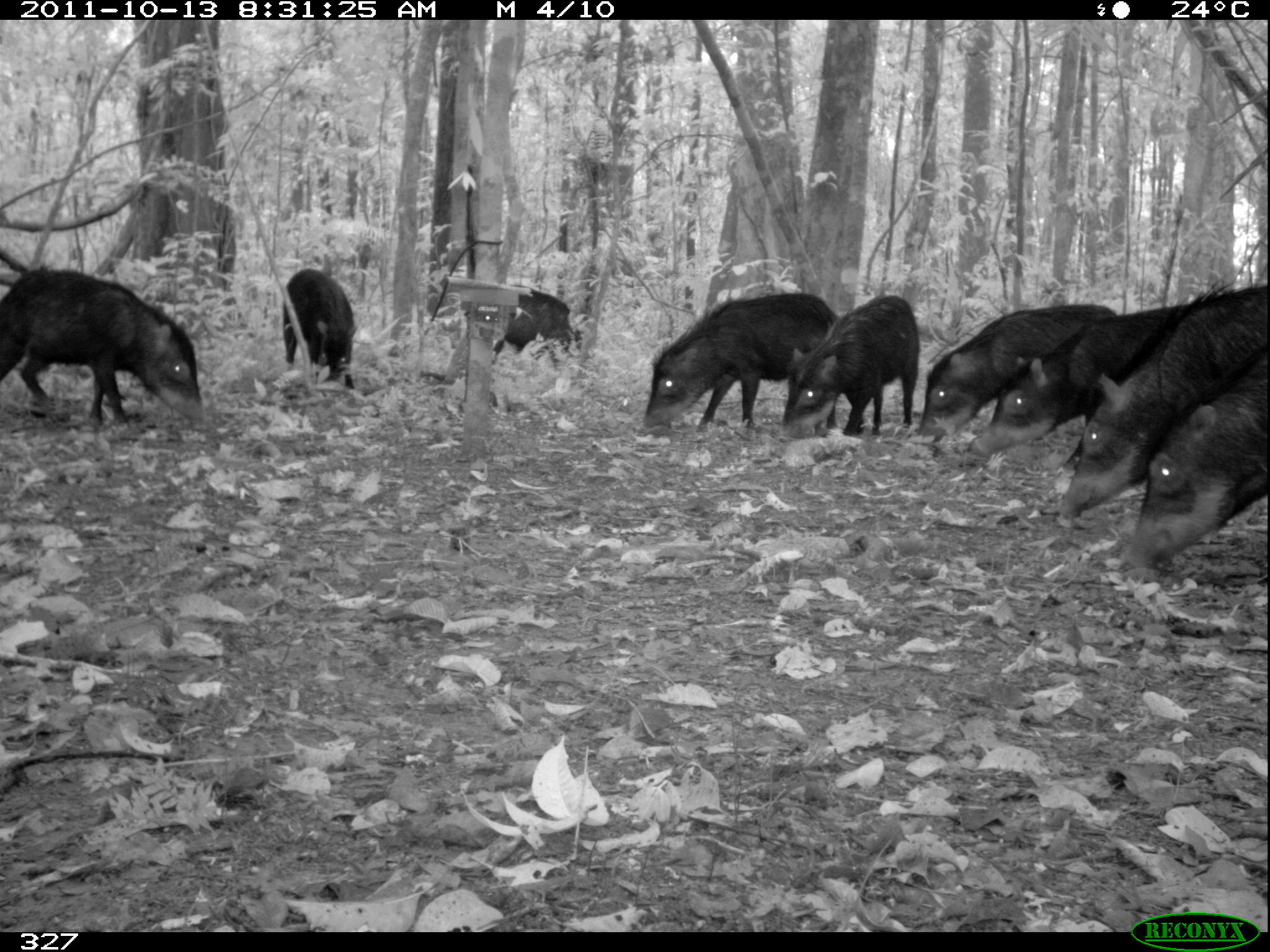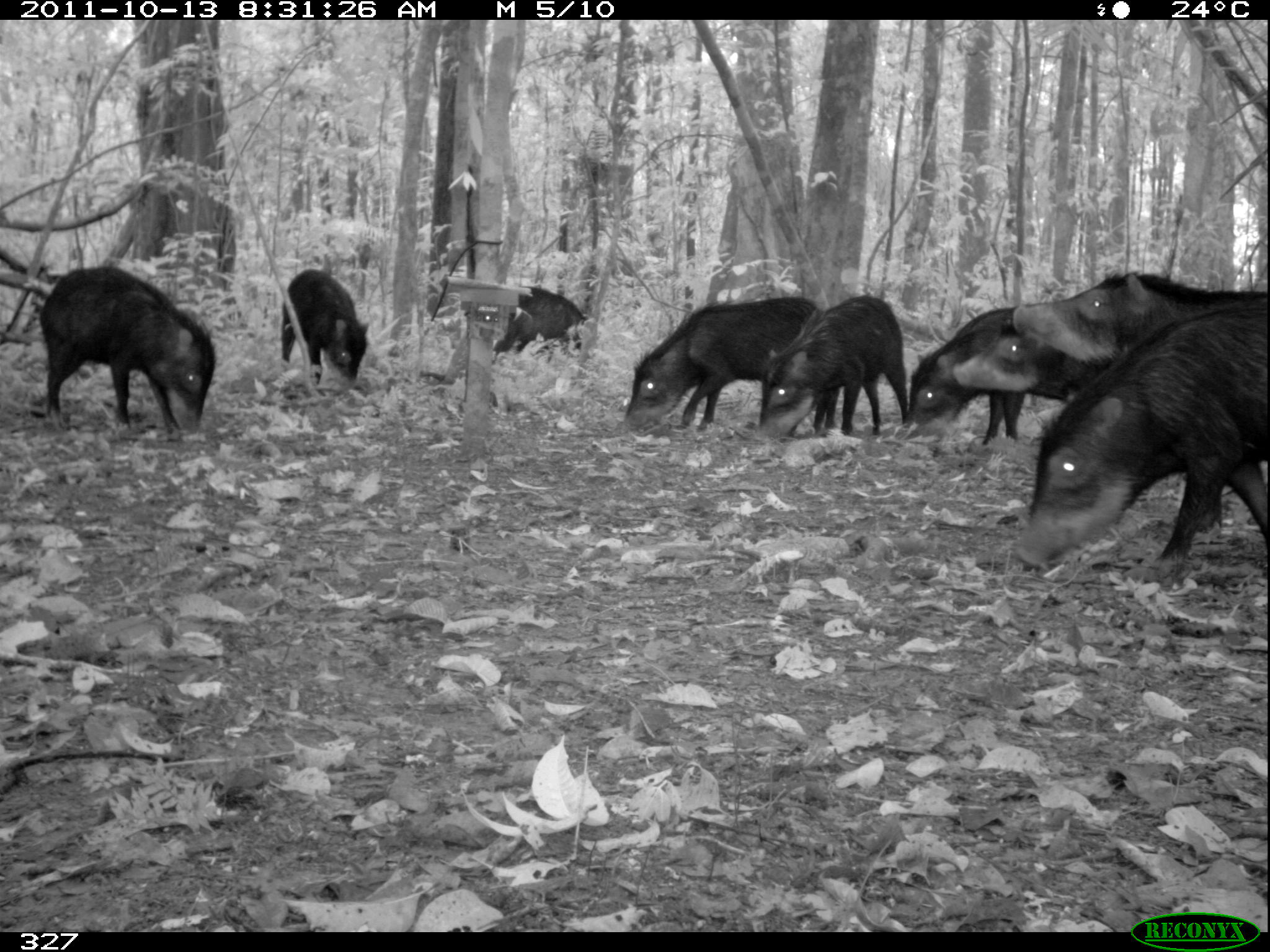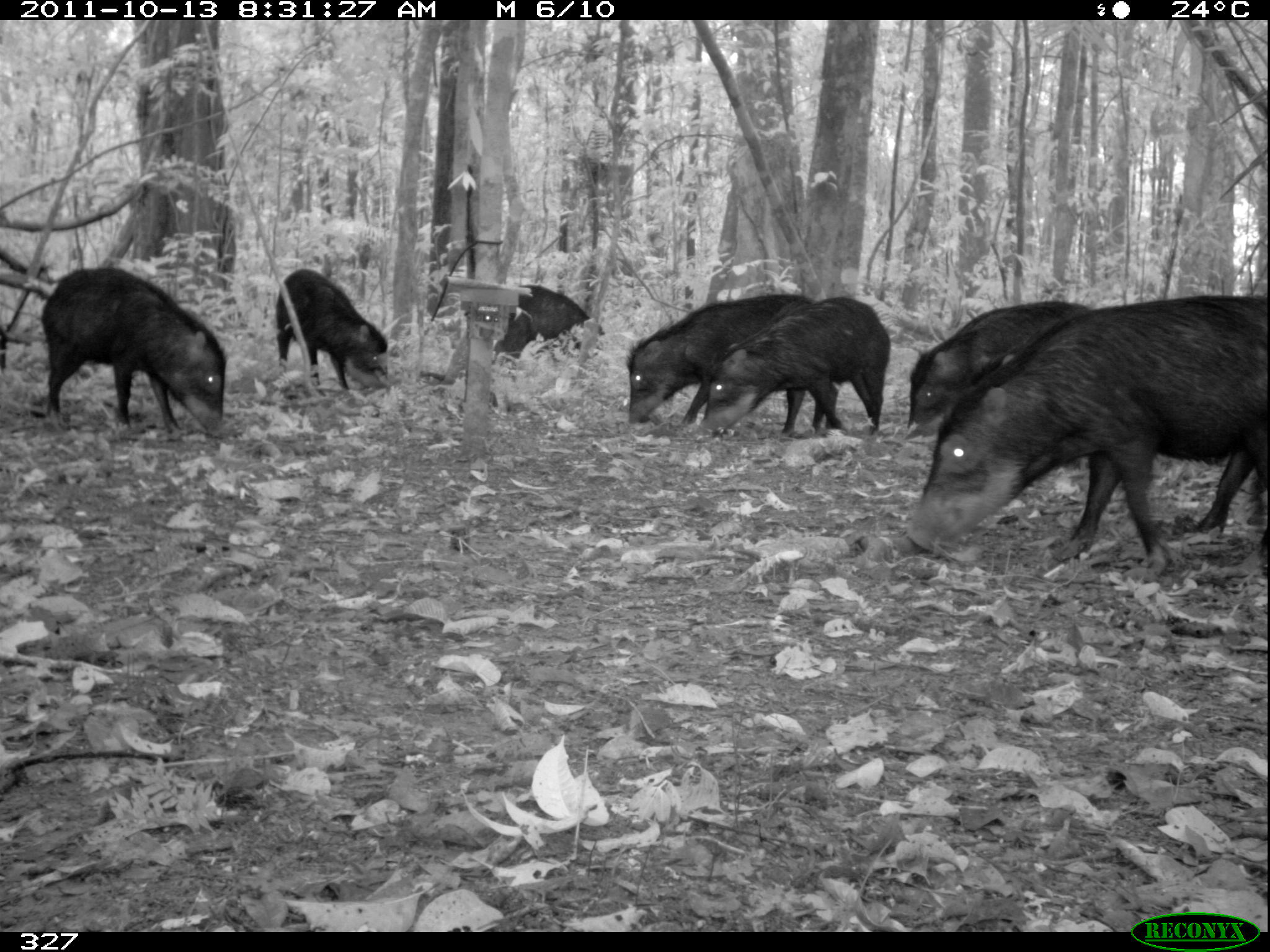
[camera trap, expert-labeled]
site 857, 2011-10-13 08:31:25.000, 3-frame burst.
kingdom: Animalia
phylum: Chordata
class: Mammalia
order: Artiodactyla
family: Tayassuidae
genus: Tayassu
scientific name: Tayassu pecari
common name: white-lipped peccary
Tayassu pecari (white-lipped peccary).